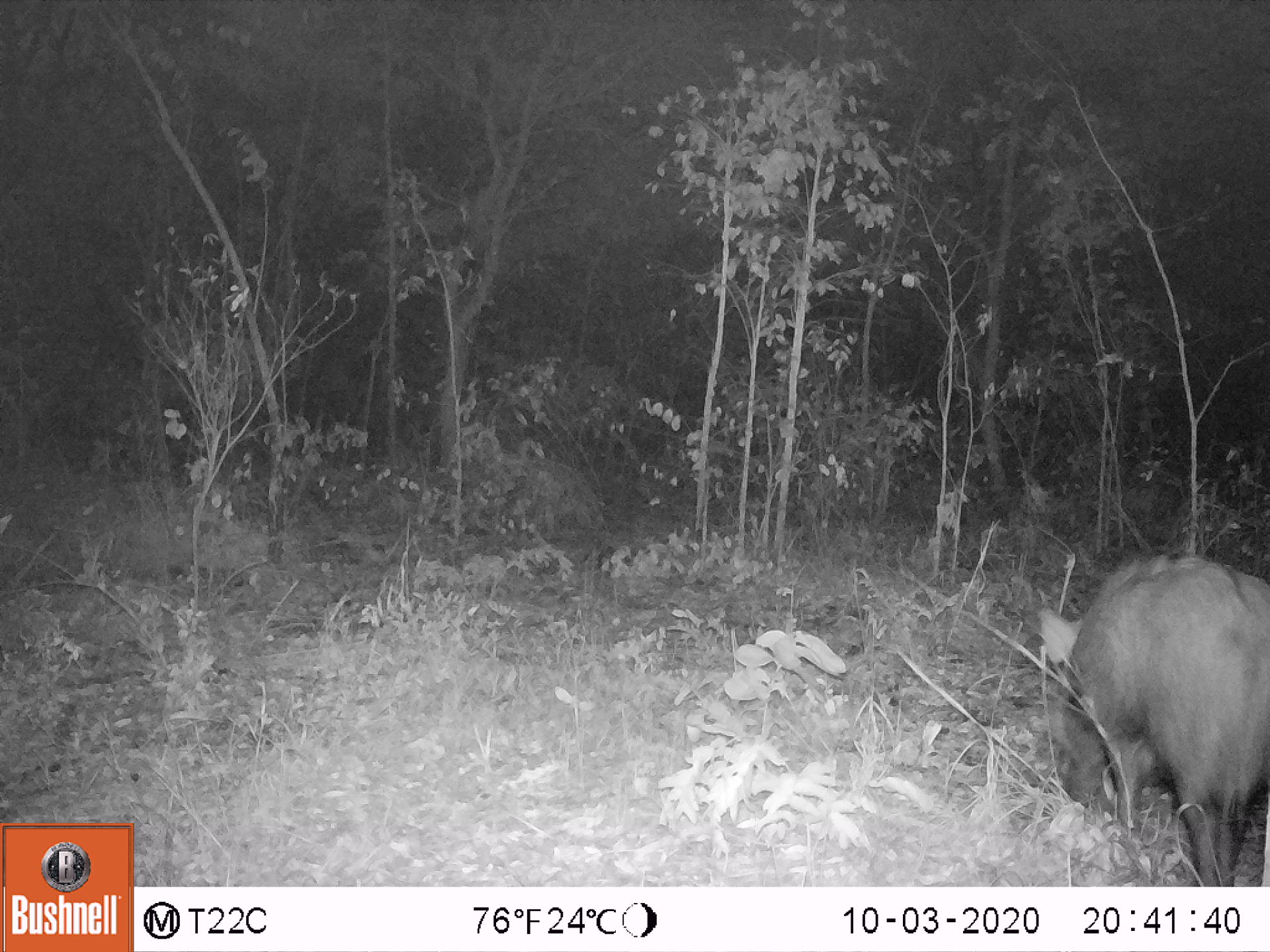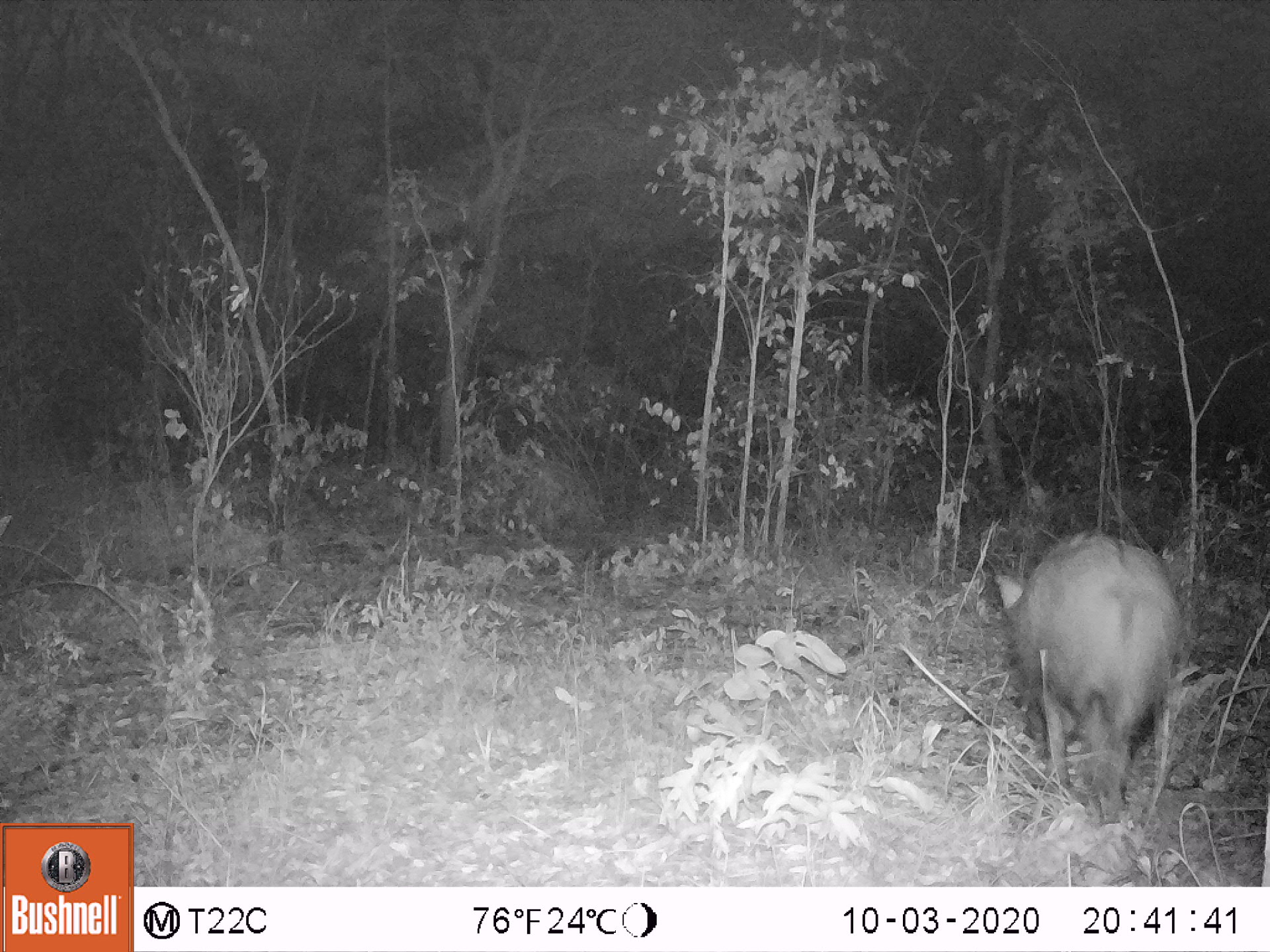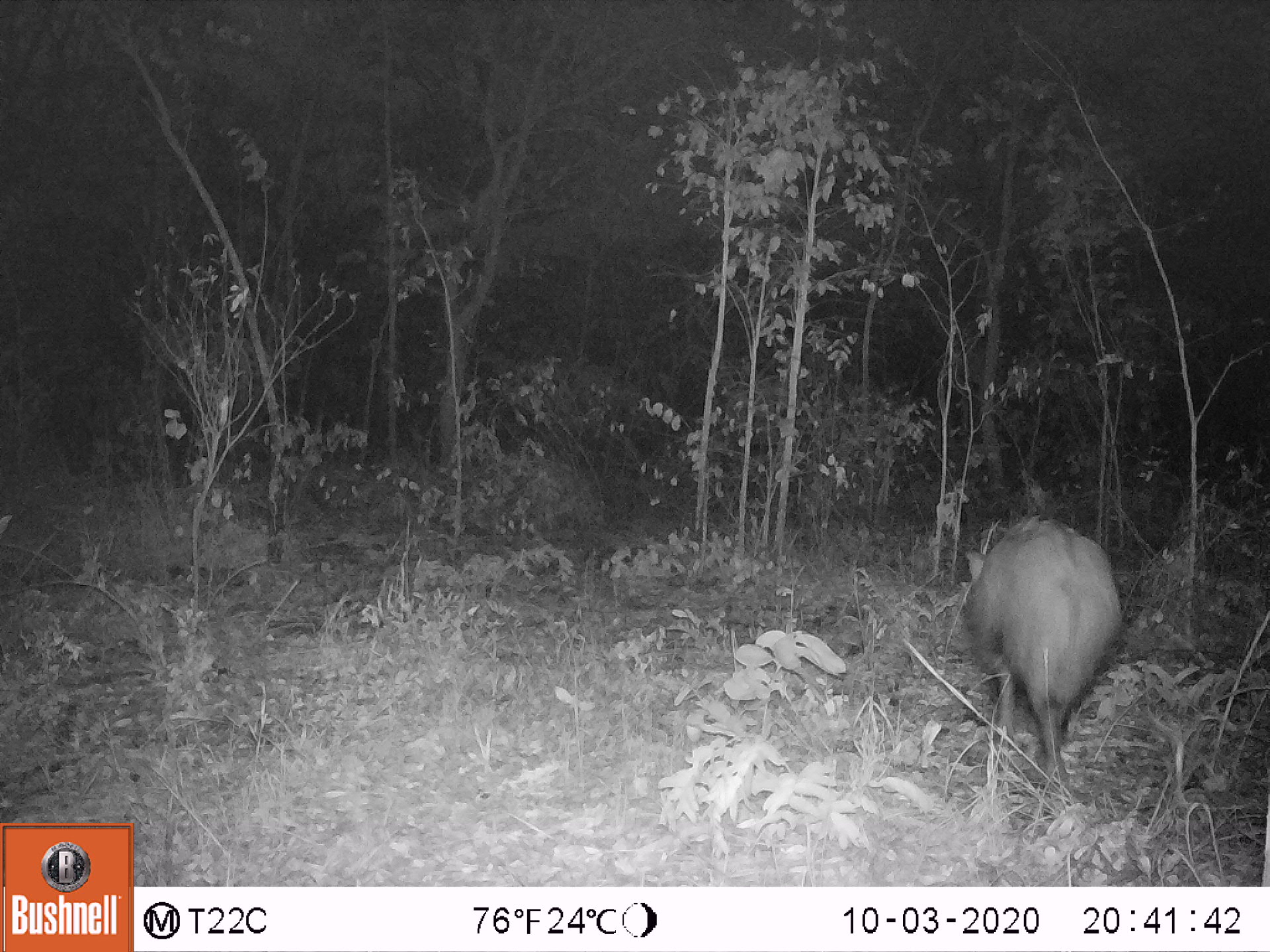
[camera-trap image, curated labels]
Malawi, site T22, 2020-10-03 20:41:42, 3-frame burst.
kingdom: Animalia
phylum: Chordata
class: Mammalia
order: Artiodactyla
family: Suidae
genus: Potamochoerus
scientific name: Potamochoerus larvatus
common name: bushpig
Bushpig (Potamochoerus larvatus), count 1.